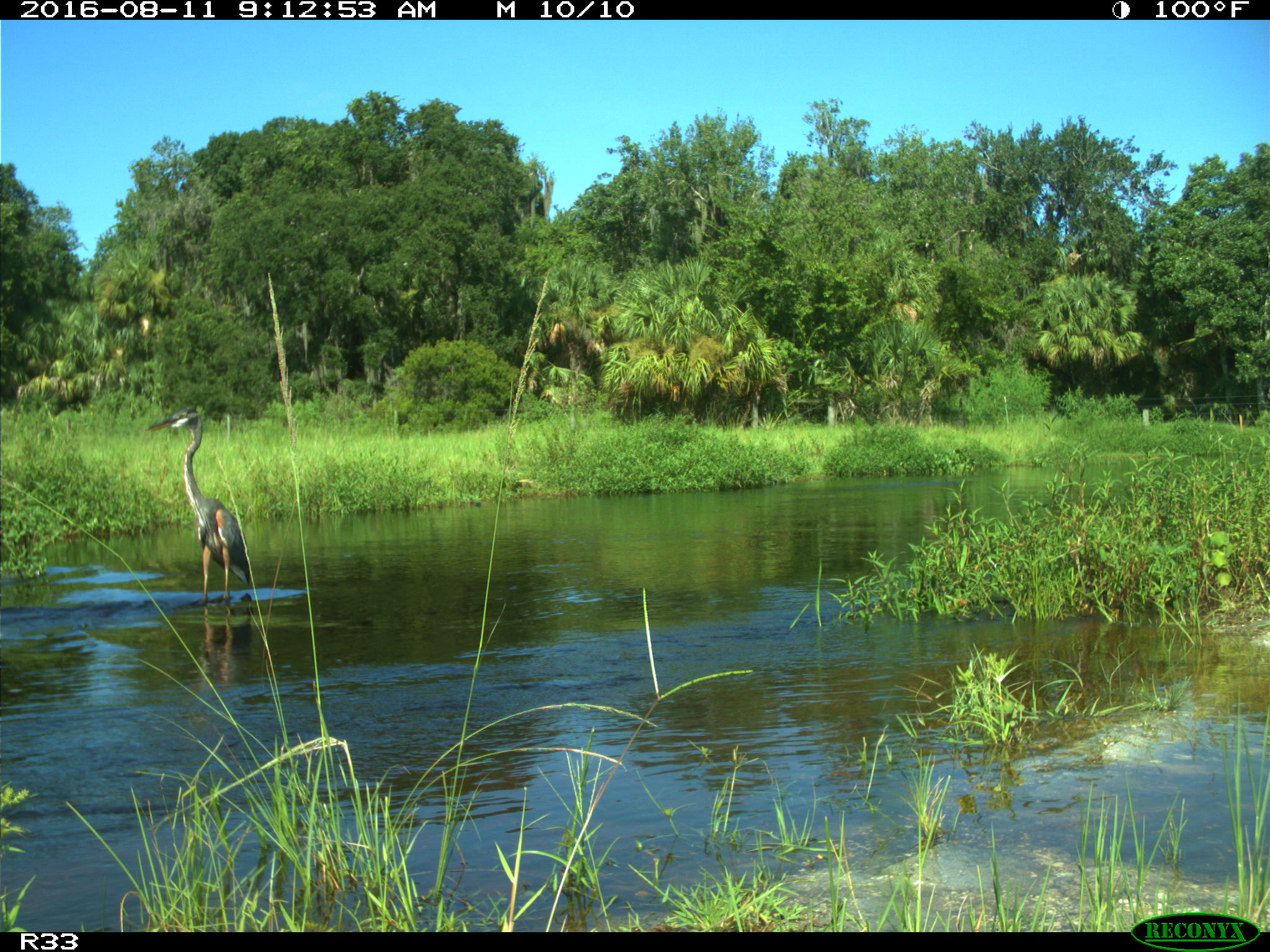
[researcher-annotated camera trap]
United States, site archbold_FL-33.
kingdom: Animalia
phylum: Chordata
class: Aves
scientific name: Aves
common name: birds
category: unidentified bird